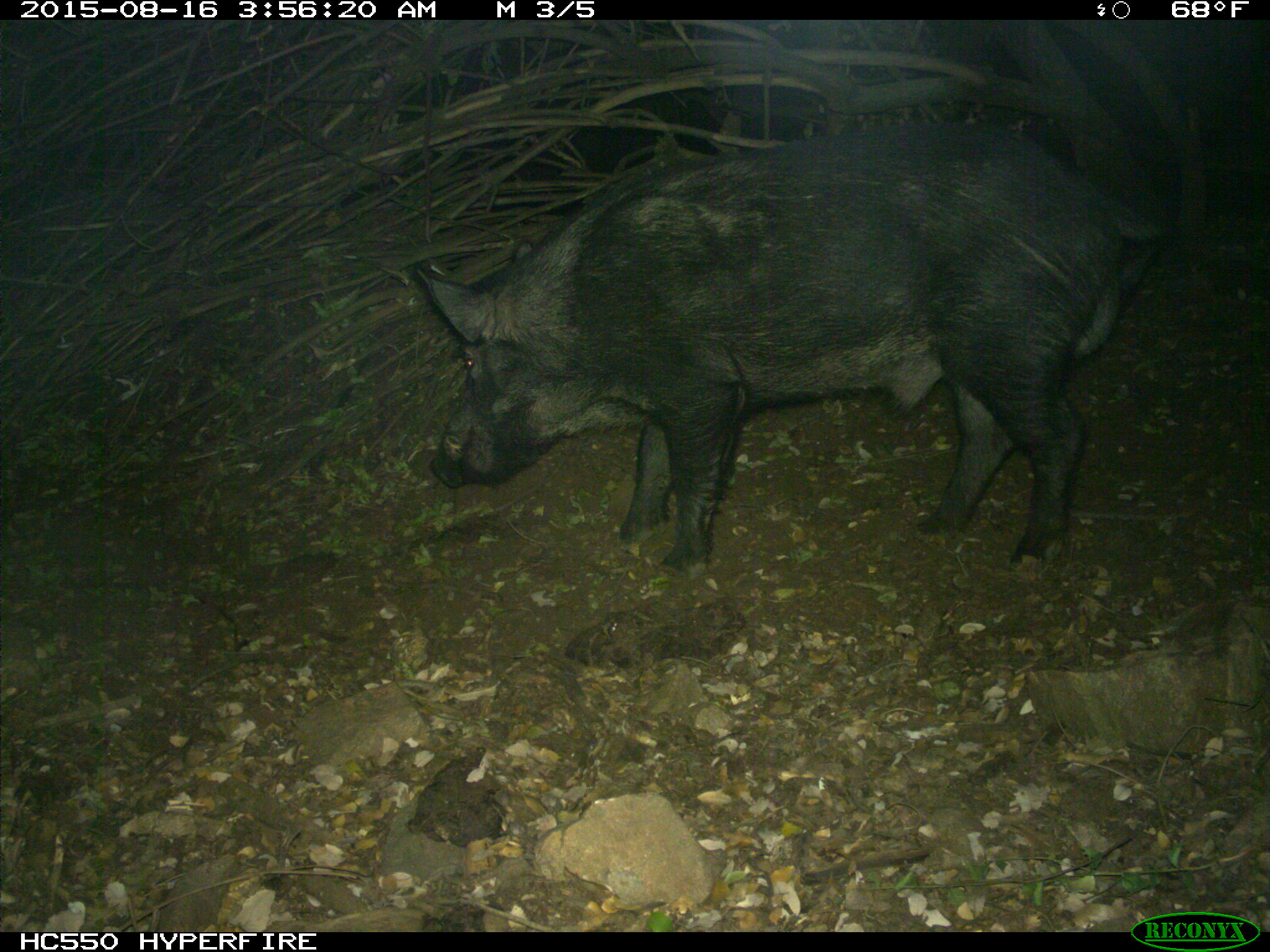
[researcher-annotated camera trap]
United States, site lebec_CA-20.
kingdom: Animalia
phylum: Chordata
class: Mammalia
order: Artiodactyla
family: Suidae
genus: Sus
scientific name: Sus scrofa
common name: wild boar